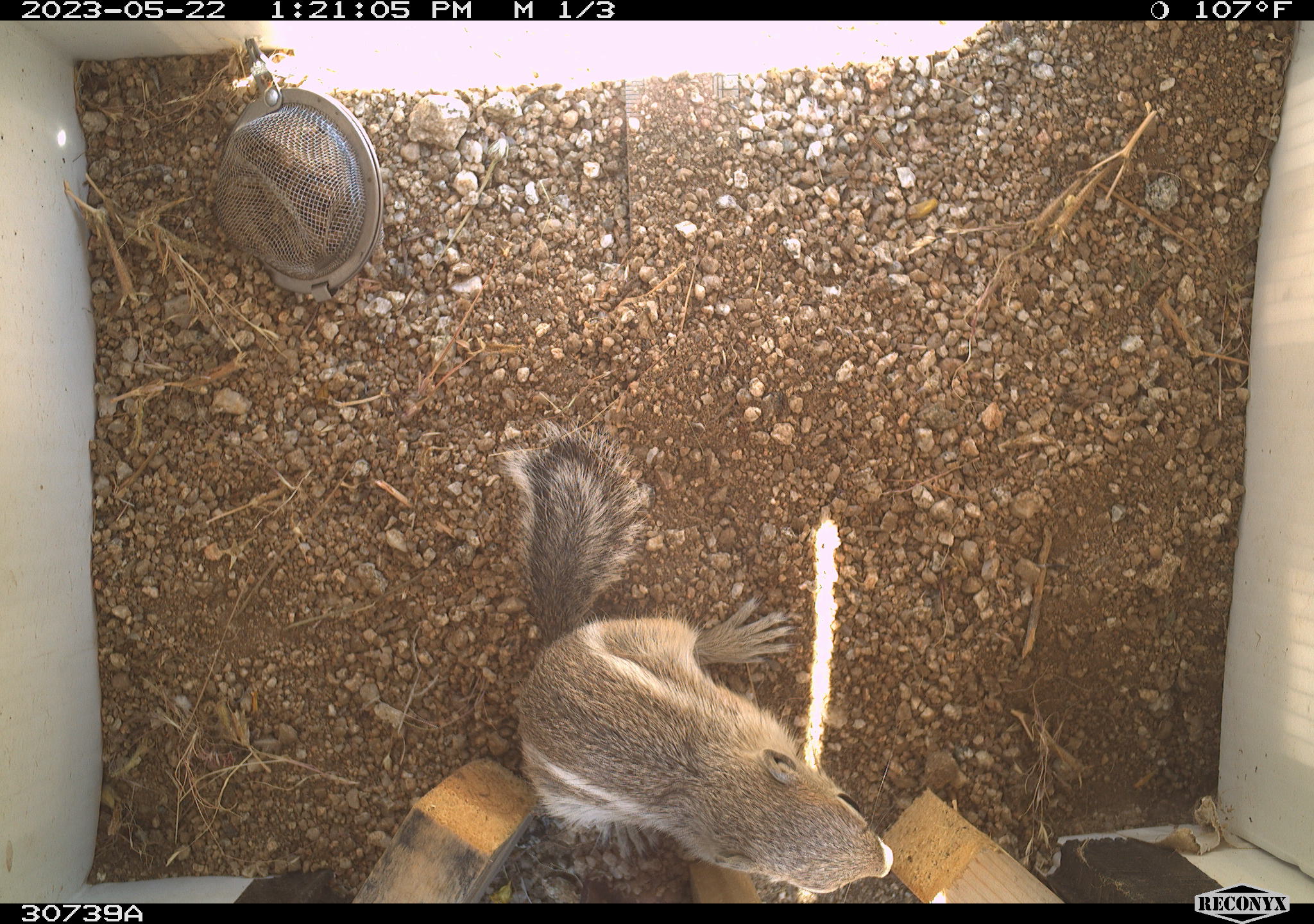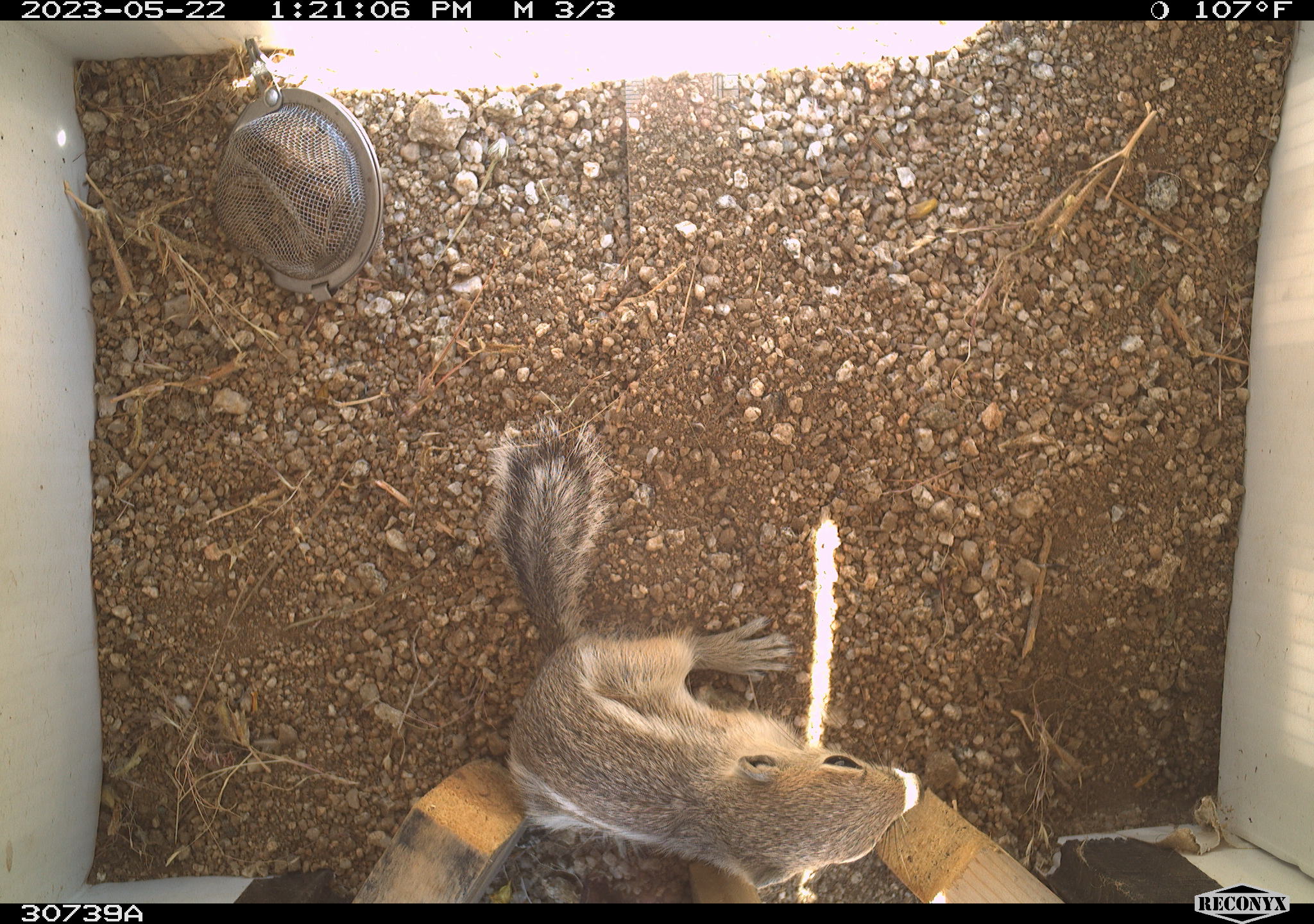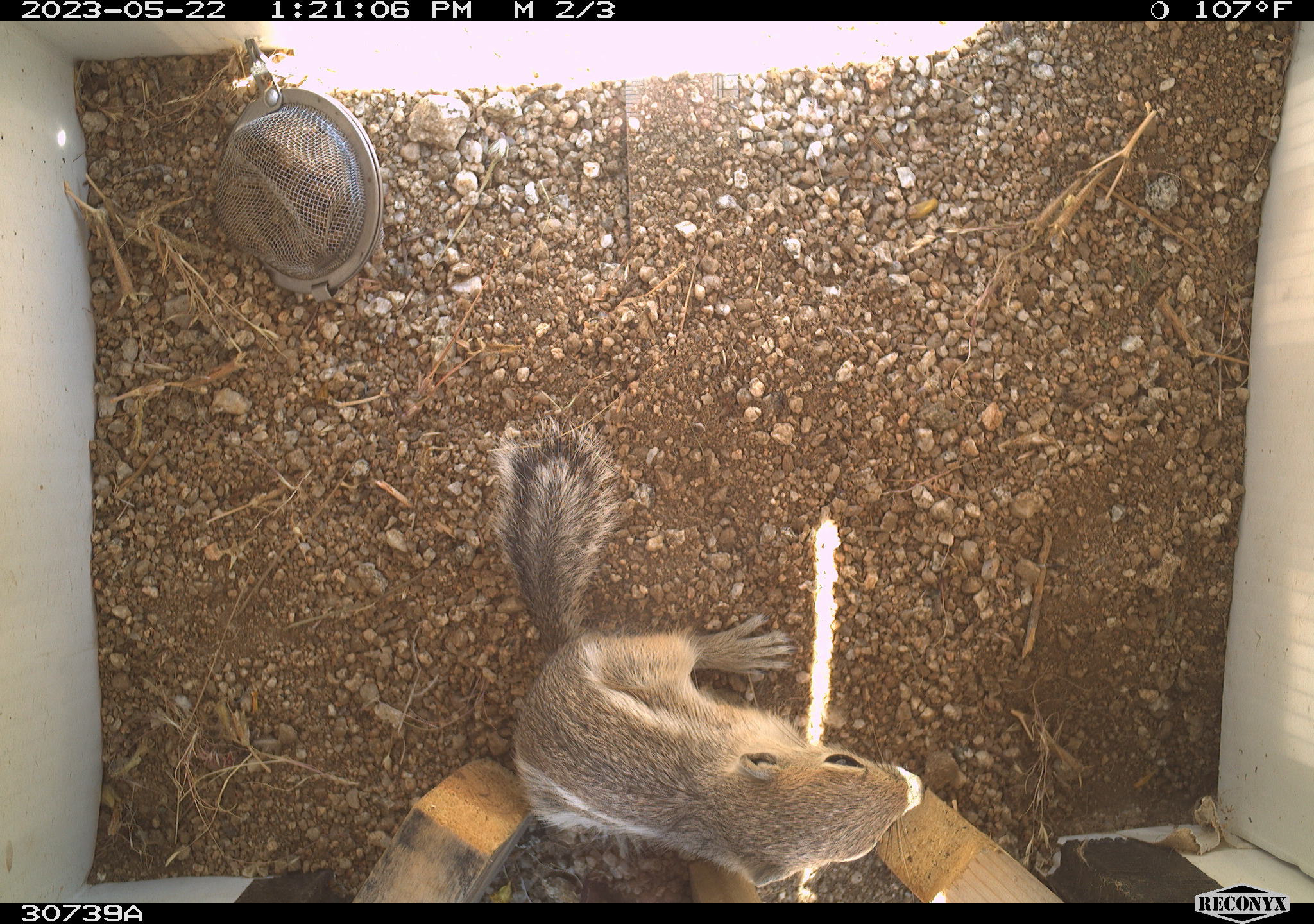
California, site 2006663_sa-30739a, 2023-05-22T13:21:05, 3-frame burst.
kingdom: Animalia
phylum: Chordata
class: Mammalia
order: Rodentia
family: Sciuridae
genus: Ammospermophilus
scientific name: Ammospermophilus leucurus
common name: white-tailed antelope squirrel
White-tailed antelope squirrel (Ammospermophilus leucurus).